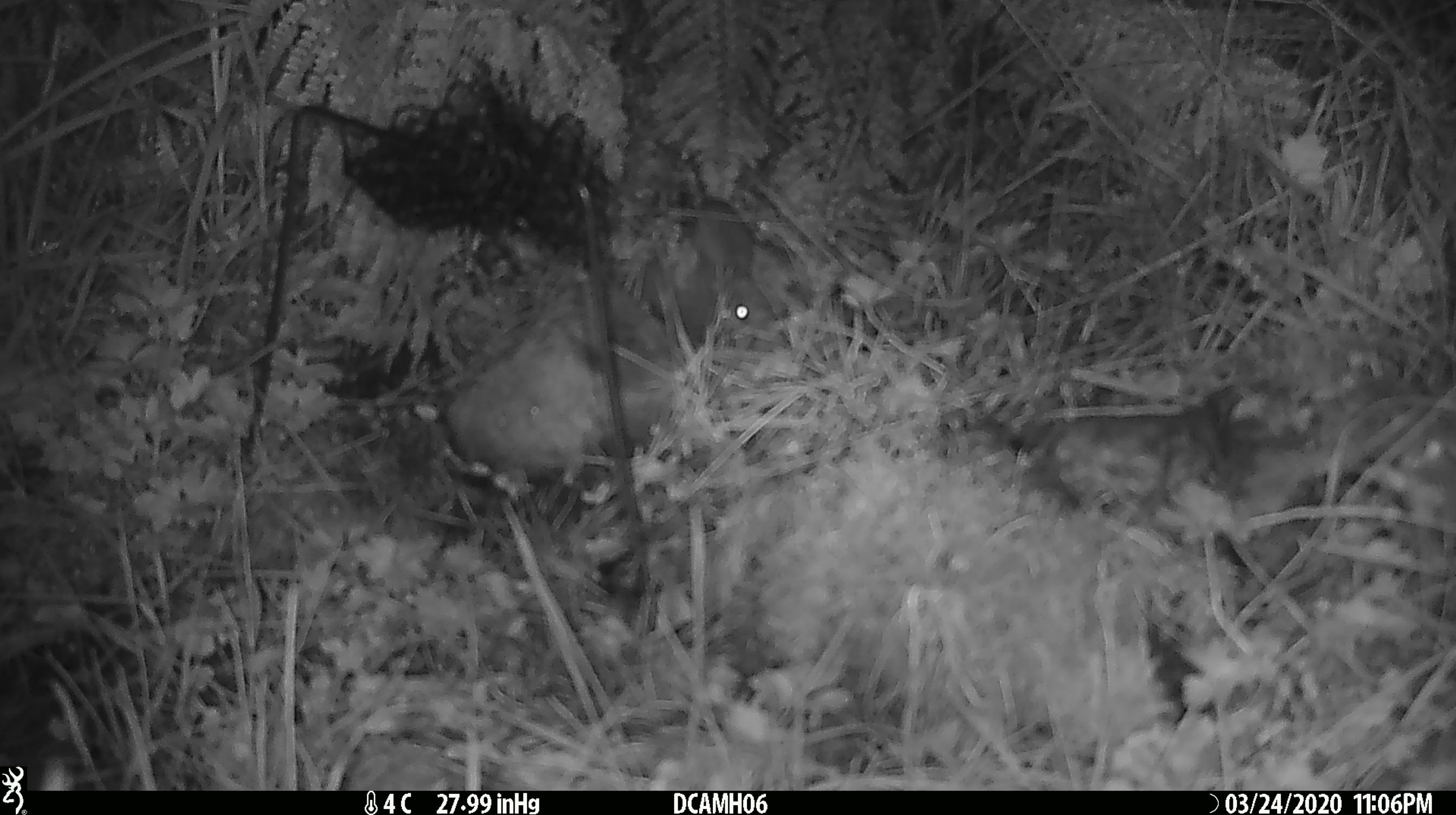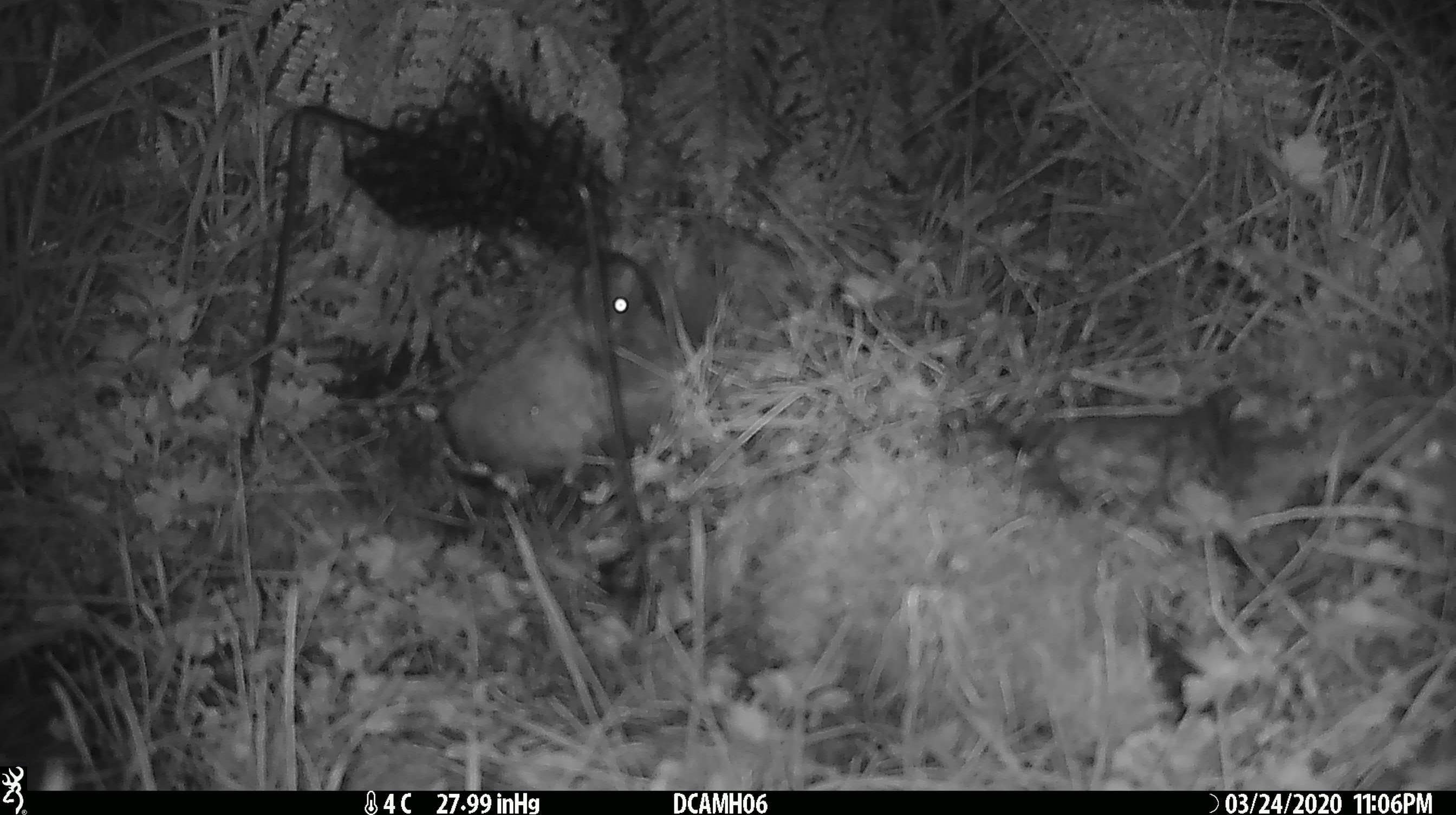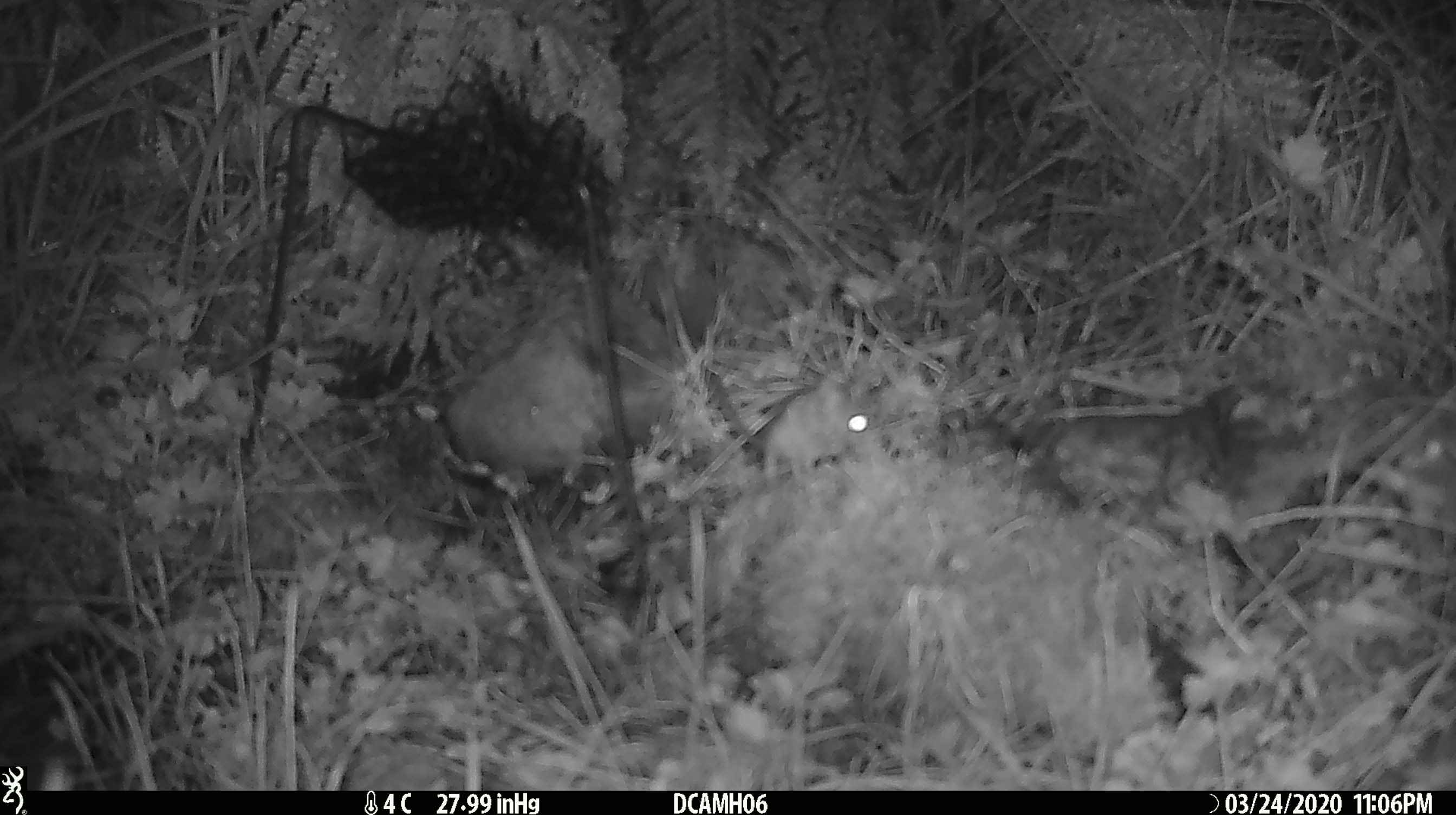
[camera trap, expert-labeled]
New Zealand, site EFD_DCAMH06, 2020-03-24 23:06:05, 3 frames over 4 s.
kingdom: Animalia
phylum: Chordata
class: Mammalia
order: Rodentia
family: Muridae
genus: Mus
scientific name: Mus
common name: mouse